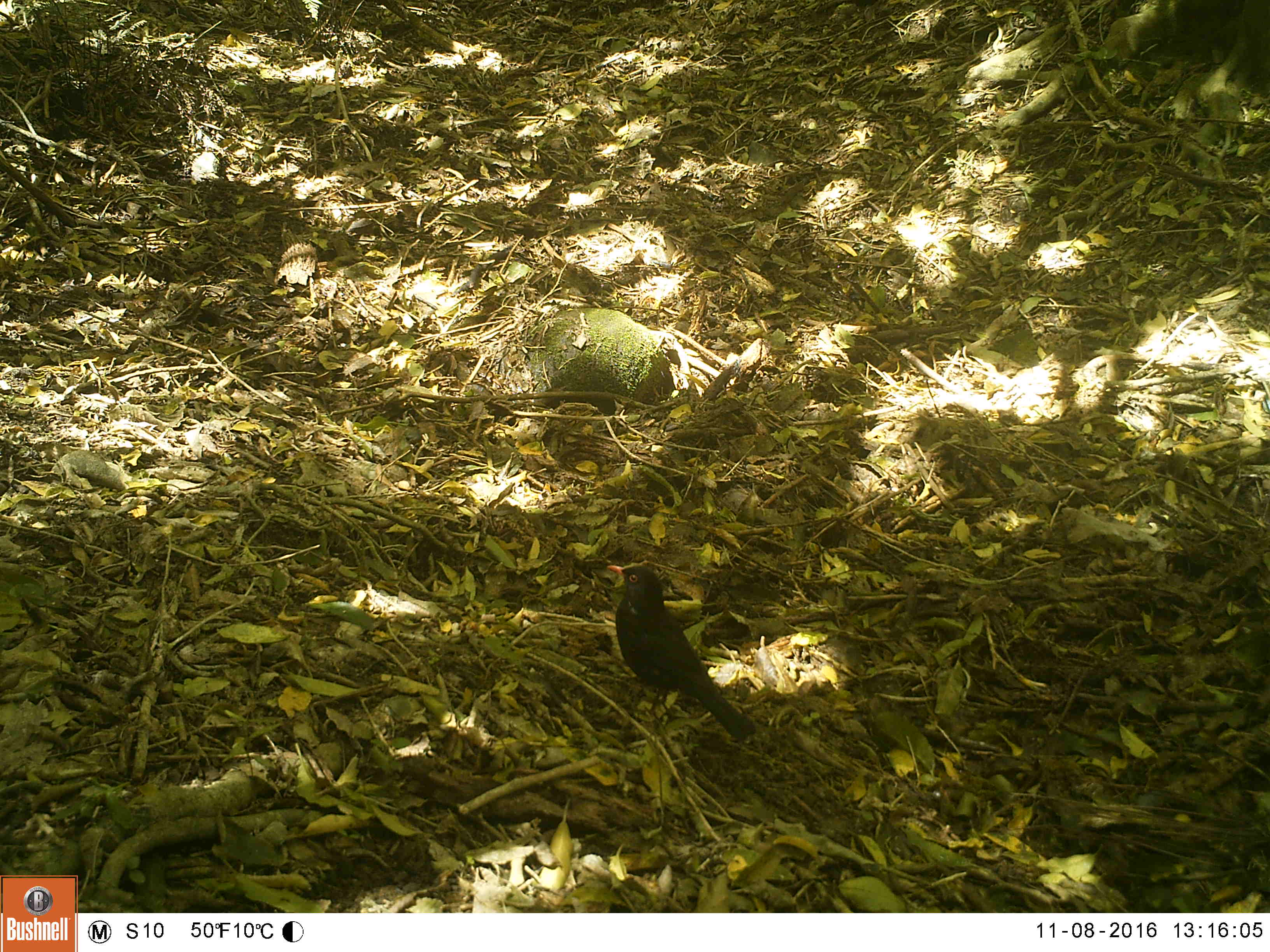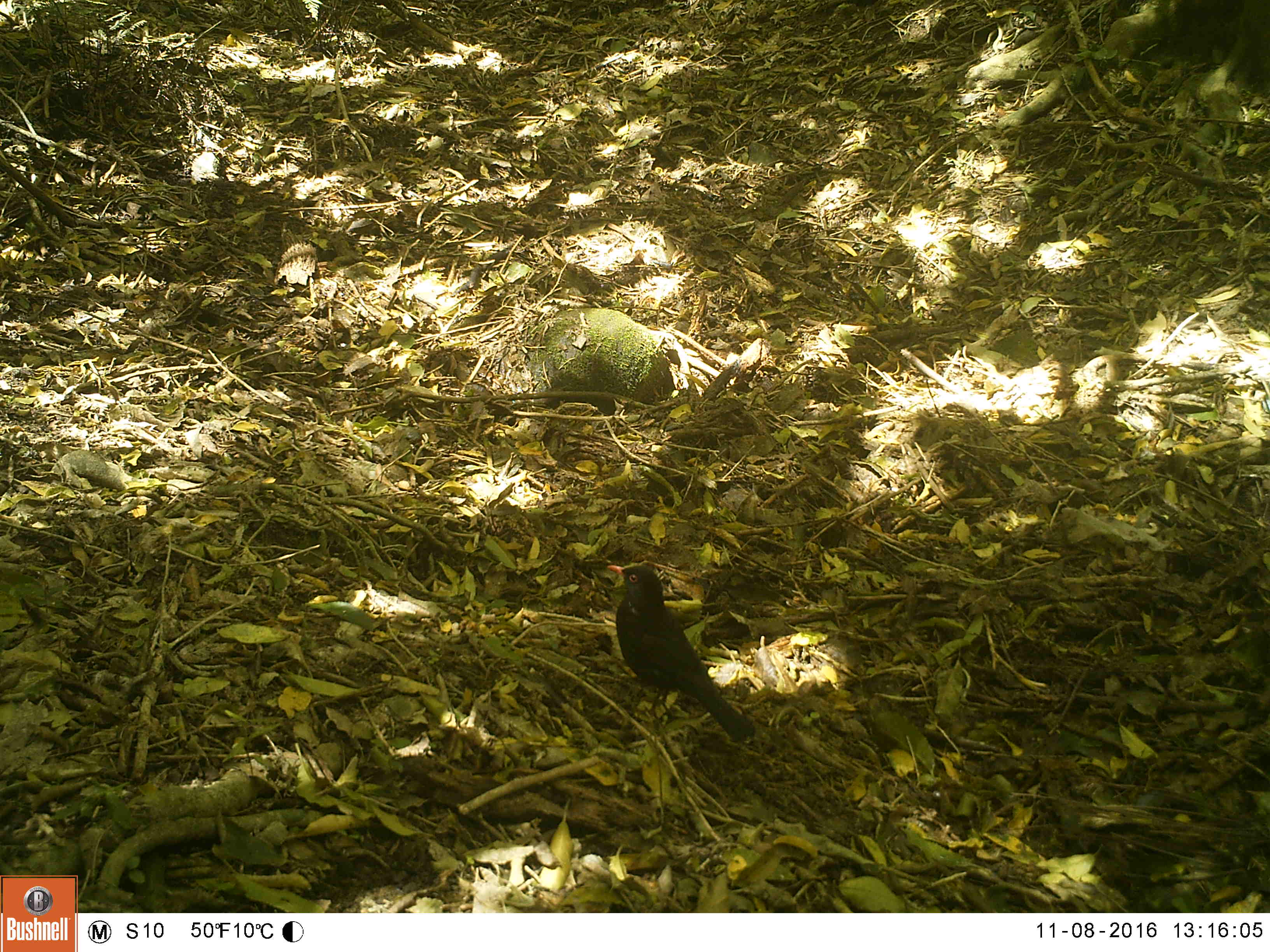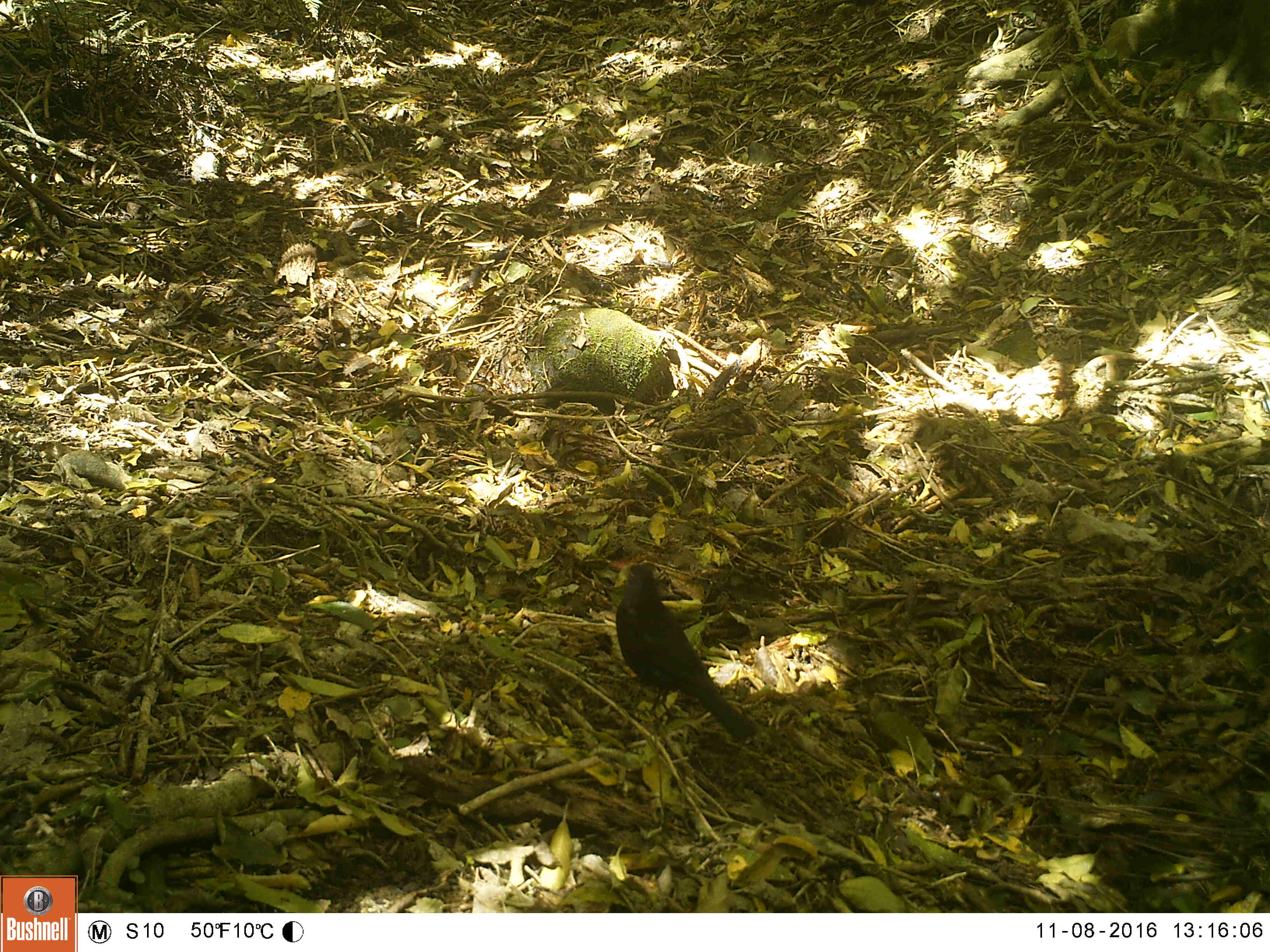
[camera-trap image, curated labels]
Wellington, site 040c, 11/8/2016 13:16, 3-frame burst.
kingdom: Animalia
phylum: Chordata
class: Aves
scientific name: Aves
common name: bird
Bird (Aves).